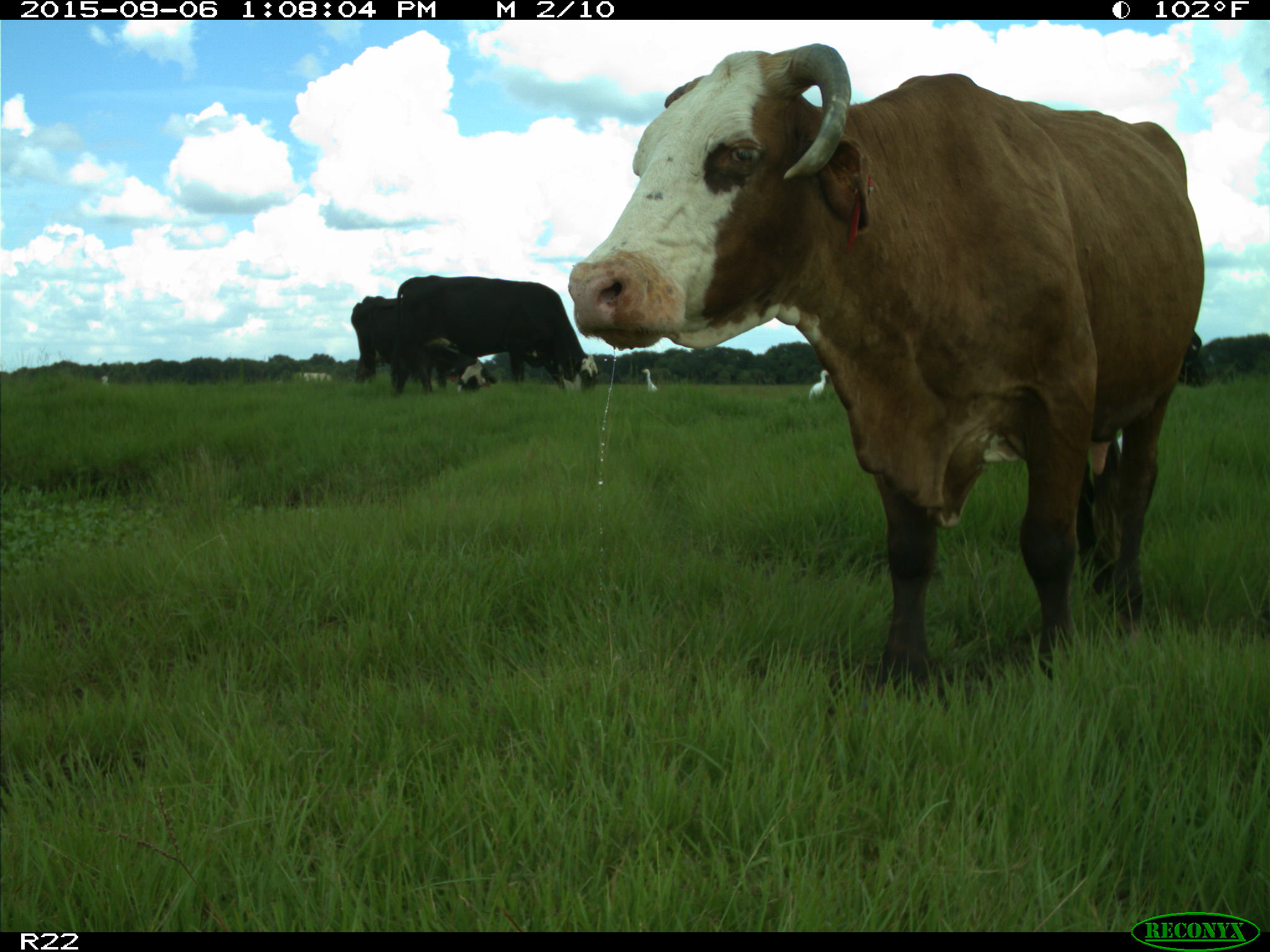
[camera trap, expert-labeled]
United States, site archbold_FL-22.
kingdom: Animalia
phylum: Chordata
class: Mammalia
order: Artiodactyla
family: Bovidae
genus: Bos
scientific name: Bos taurus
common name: domestic cow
Bos taurus (domestic cow).